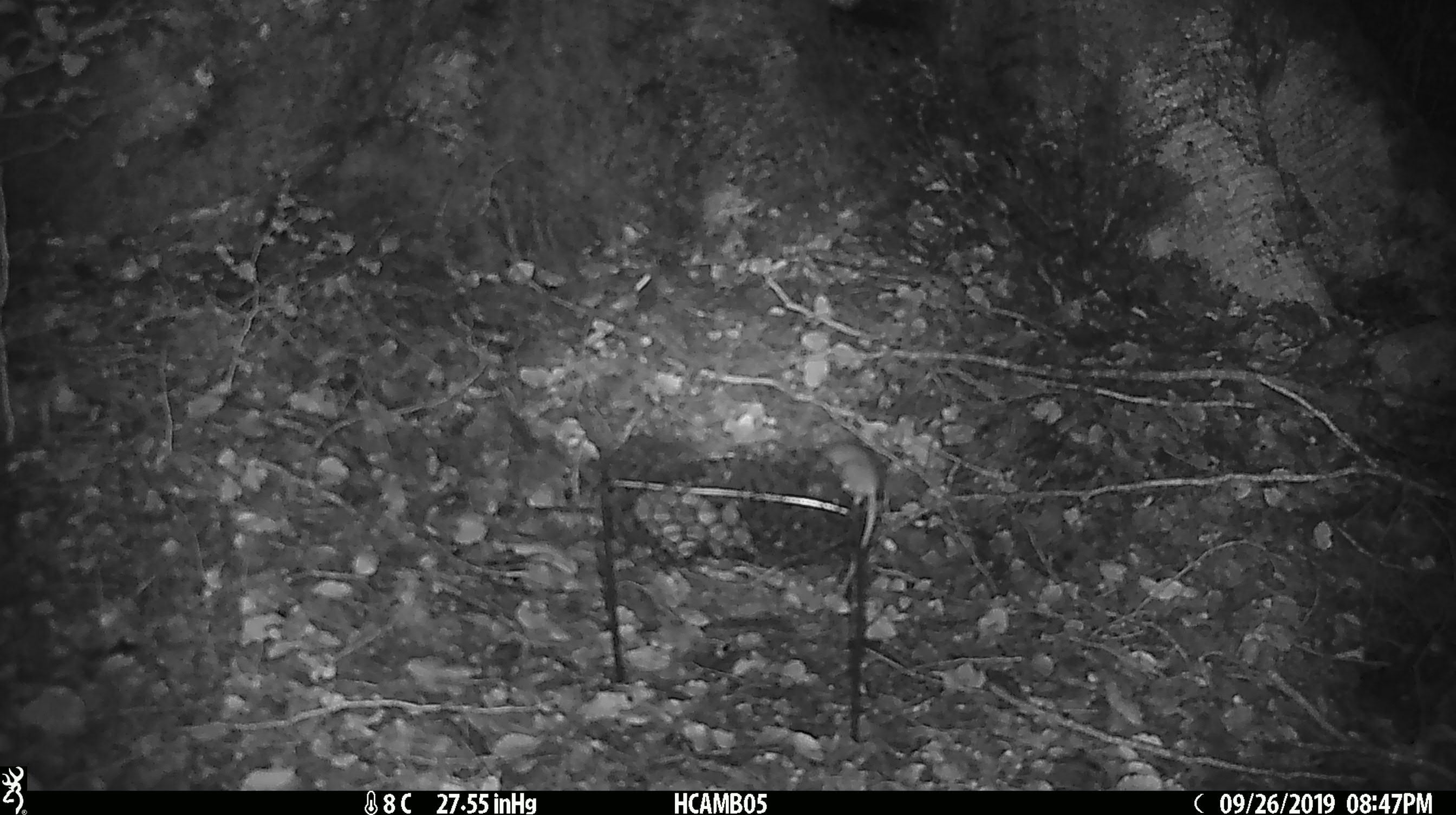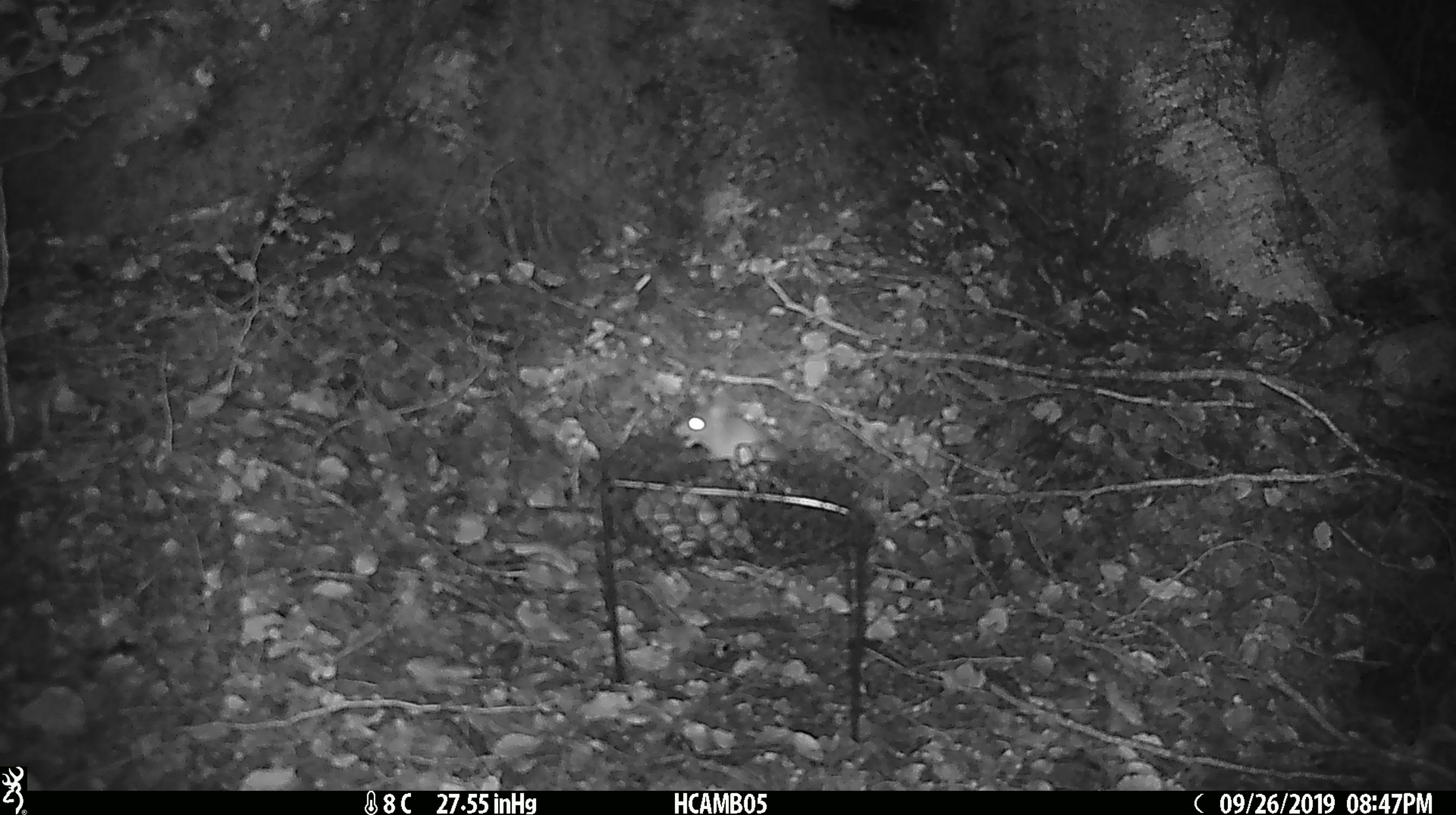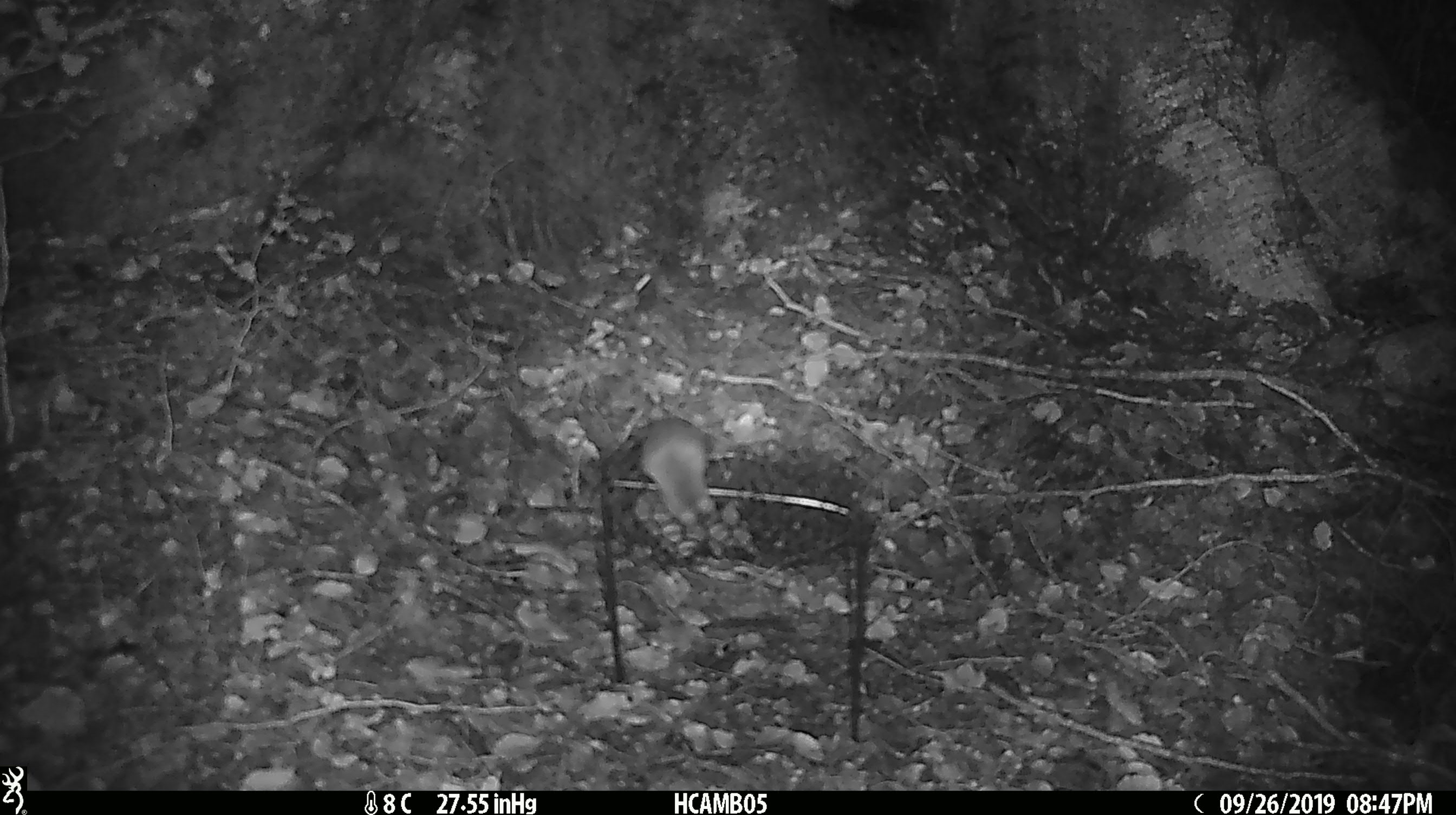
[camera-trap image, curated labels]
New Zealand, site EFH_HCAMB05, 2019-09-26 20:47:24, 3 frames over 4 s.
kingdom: Animalia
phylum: Chordata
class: Mammalia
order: Rodentia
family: Muridae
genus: Mus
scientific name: Mus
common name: mouse